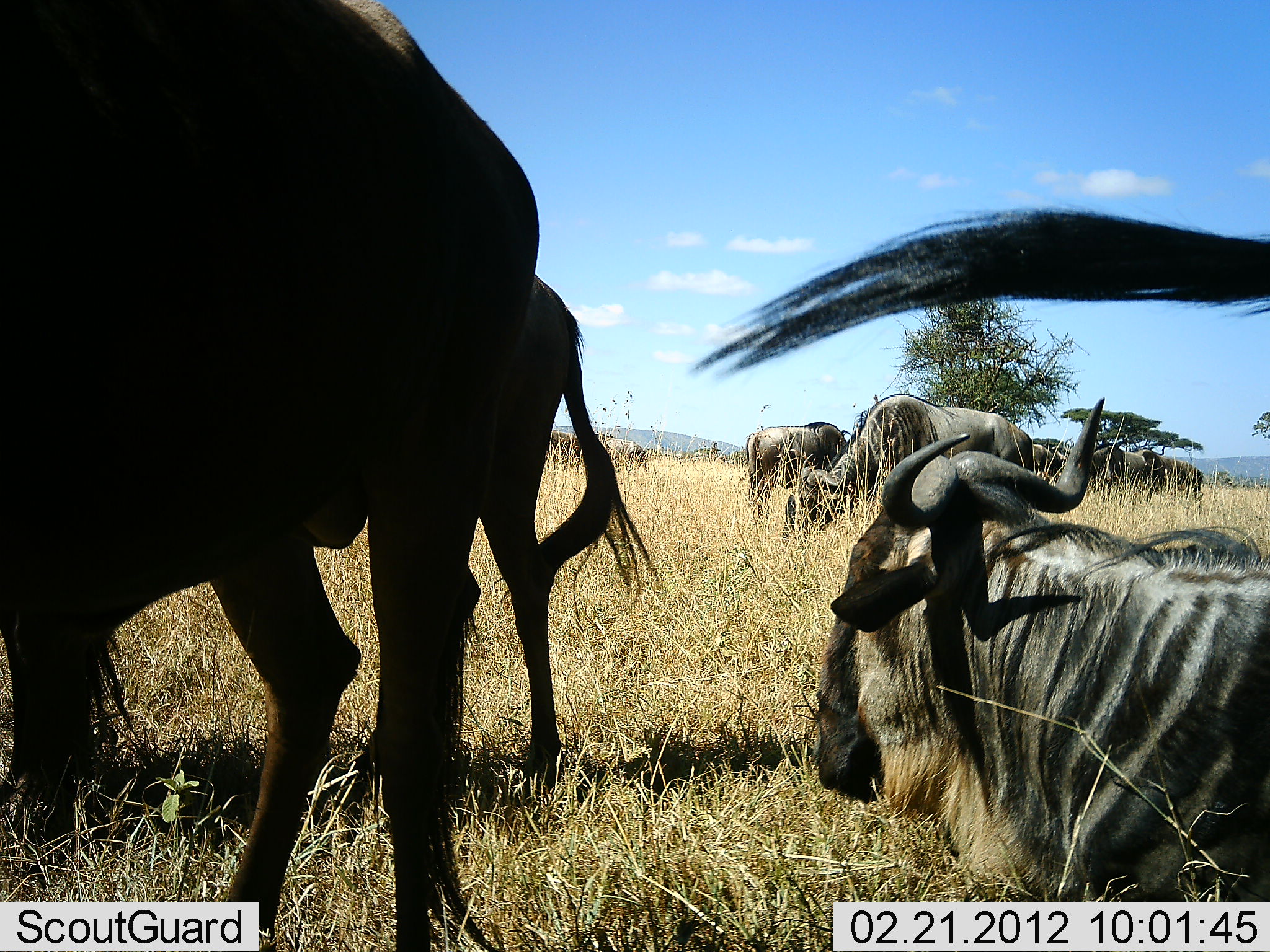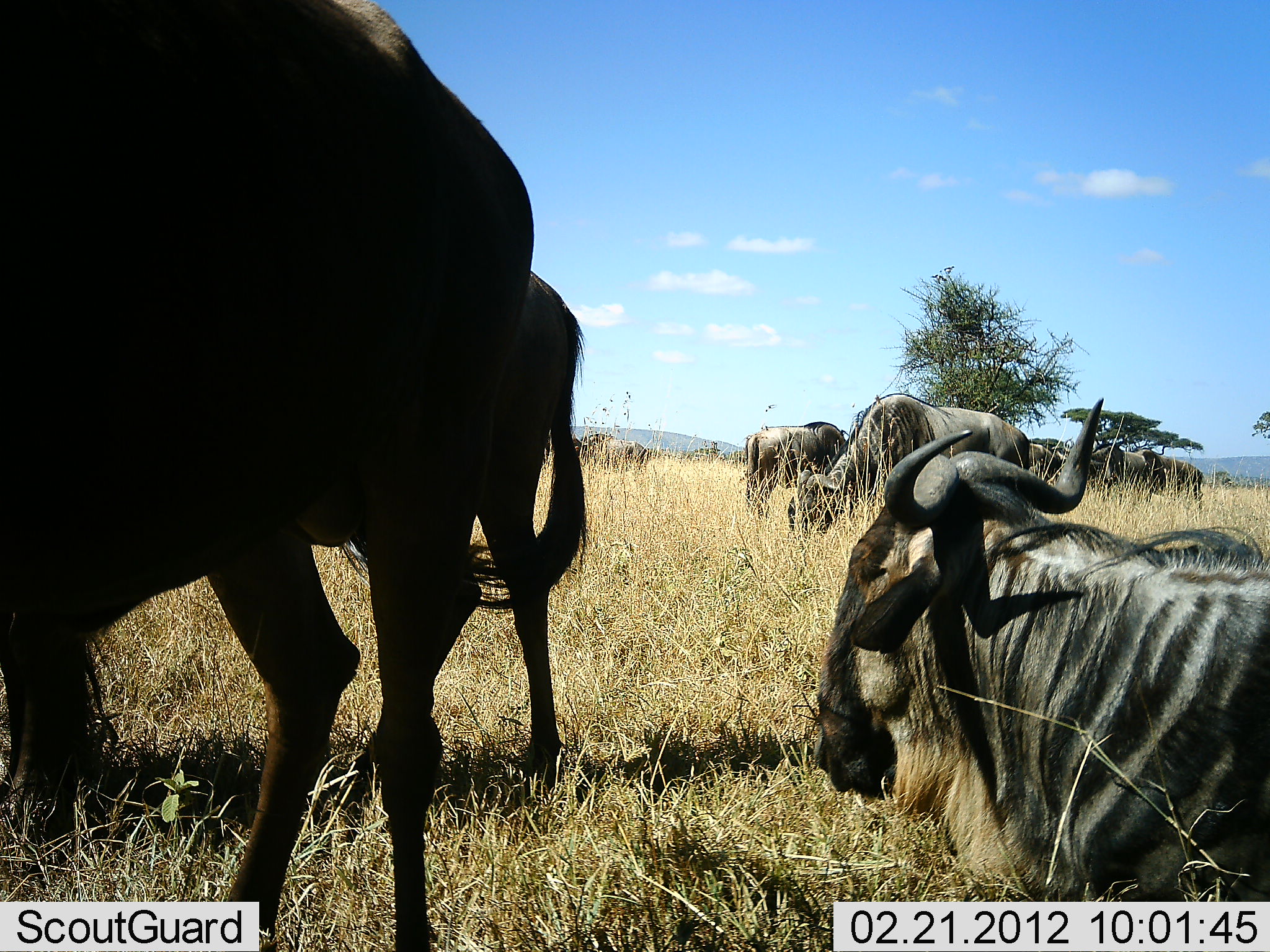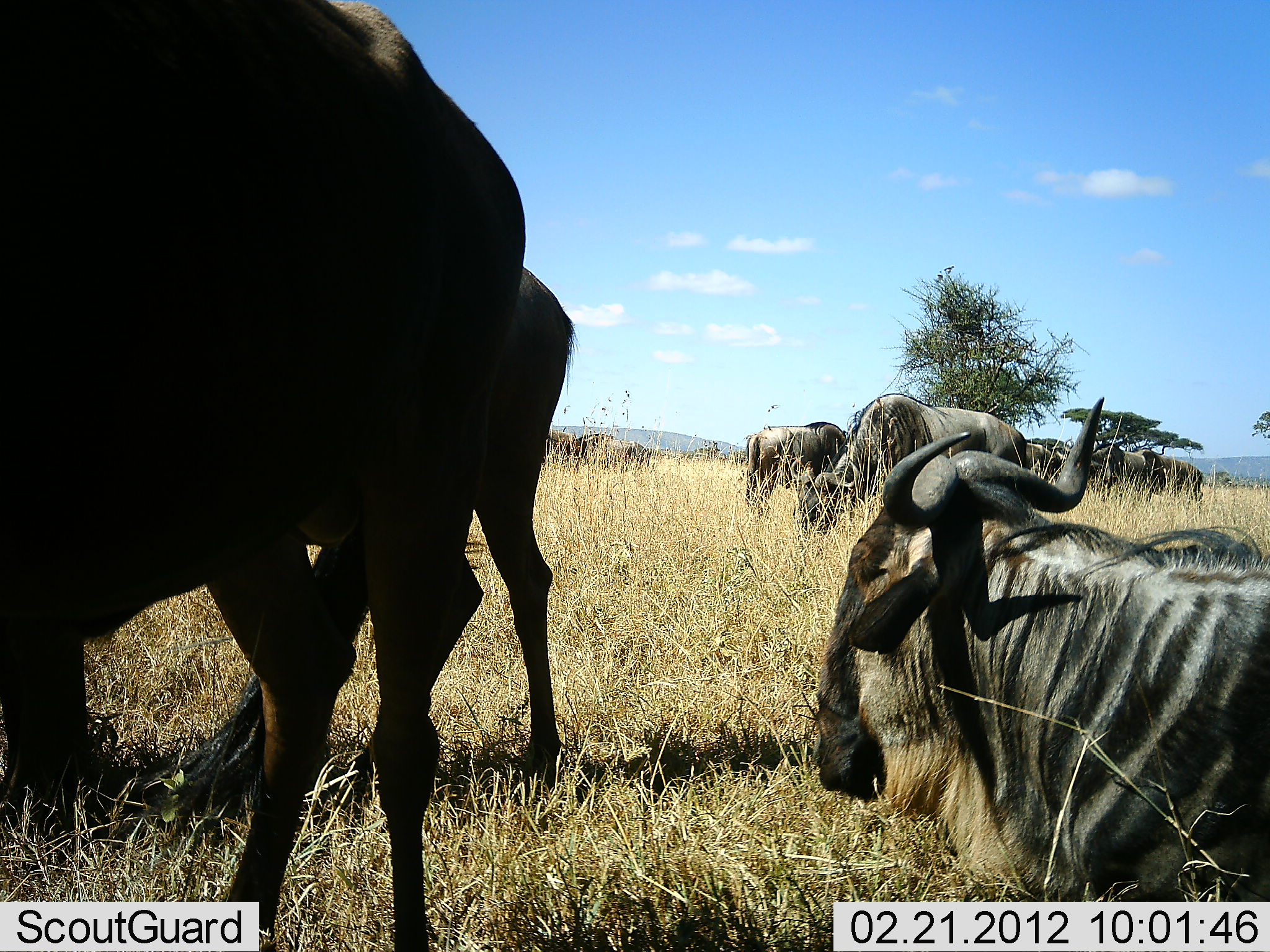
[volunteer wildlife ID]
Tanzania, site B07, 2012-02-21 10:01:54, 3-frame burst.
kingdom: Animalia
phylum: Chordata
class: Mammalia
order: Artiodactyla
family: Bovidae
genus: Connochaetes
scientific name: Connochaetes taurinus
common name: blue wildebeest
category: wildebeest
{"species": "wildebeest (blue wildebeest) (Connochaetes taurinus)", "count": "11-50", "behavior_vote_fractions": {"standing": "67%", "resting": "94%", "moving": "11%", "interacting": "0%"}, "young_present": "0%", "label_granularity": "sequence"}